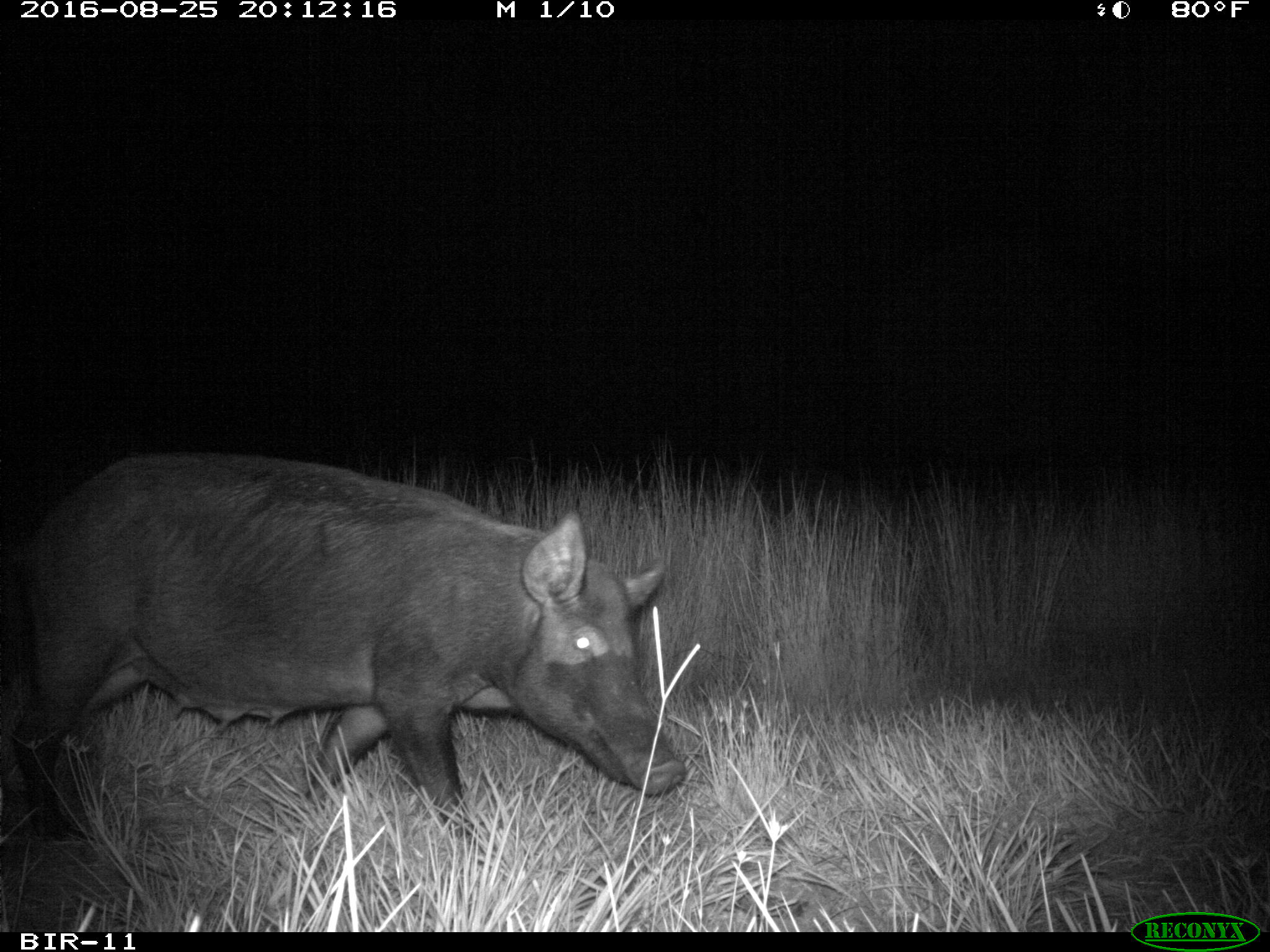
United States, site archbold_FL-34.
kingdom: Animalia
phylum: Chordata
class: Mammalia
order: Artiodactyla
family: Suidae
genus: Sus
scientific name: Sus scrofa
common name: wild boar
Sus scrofa (wild boar).